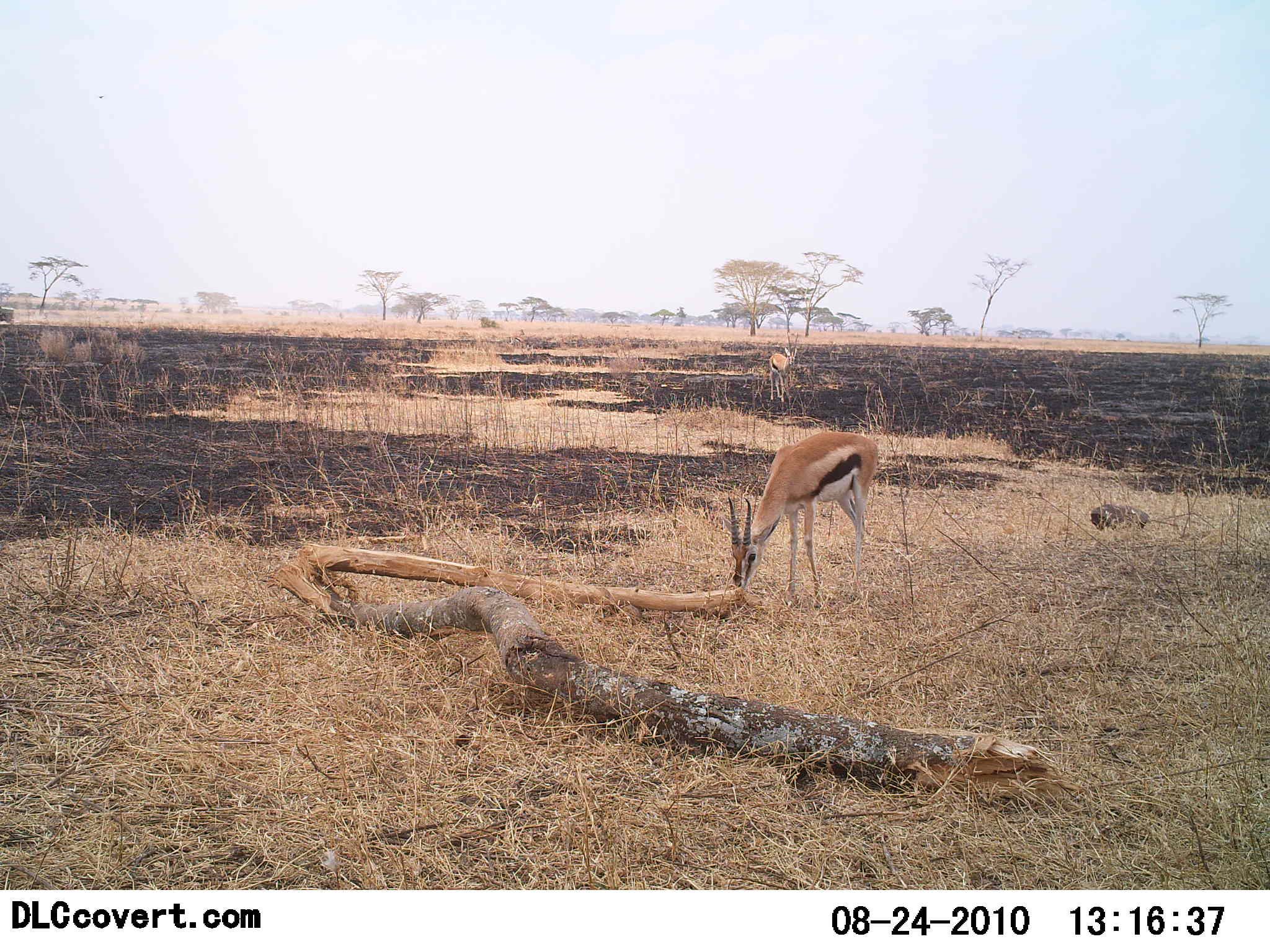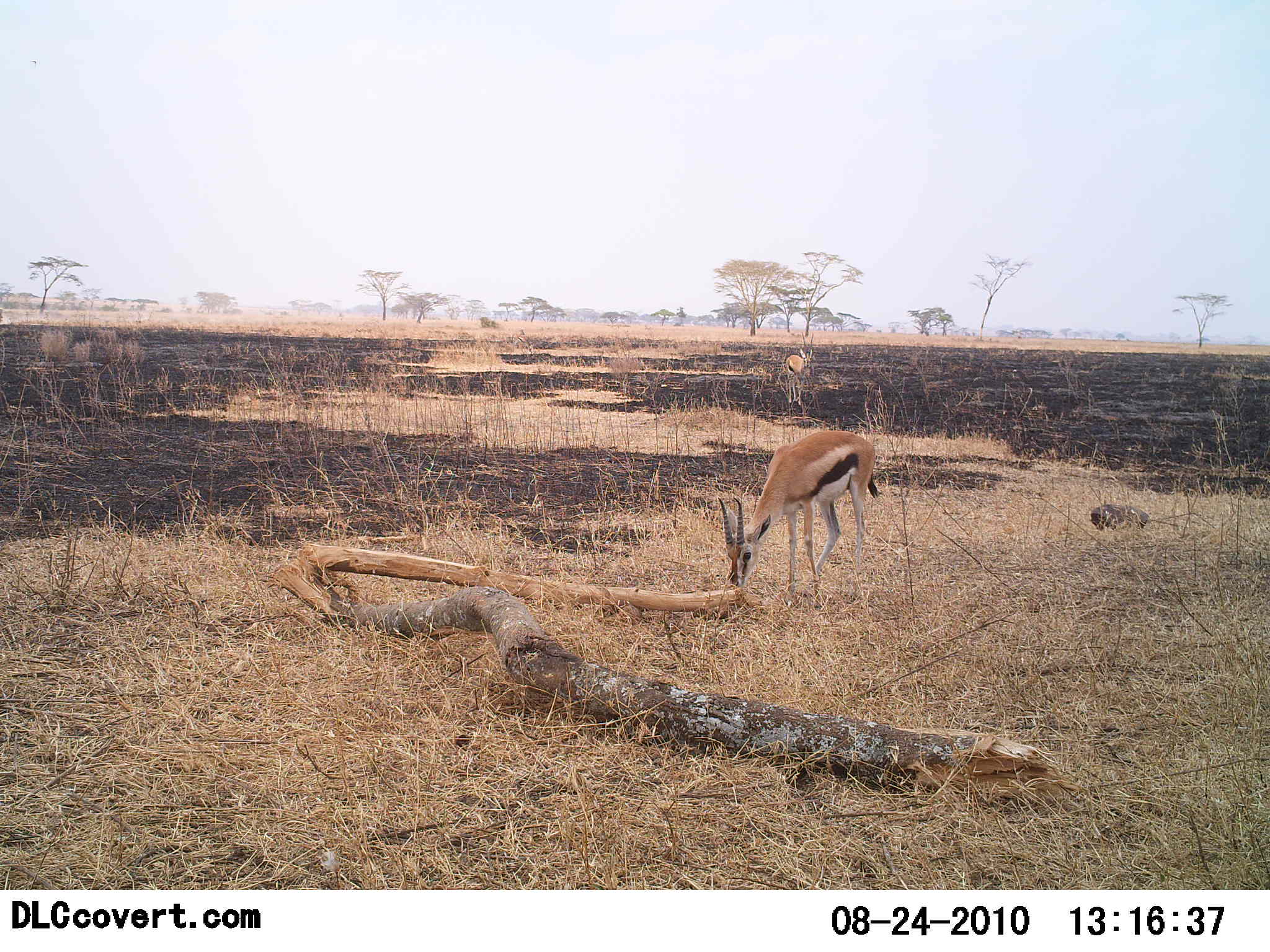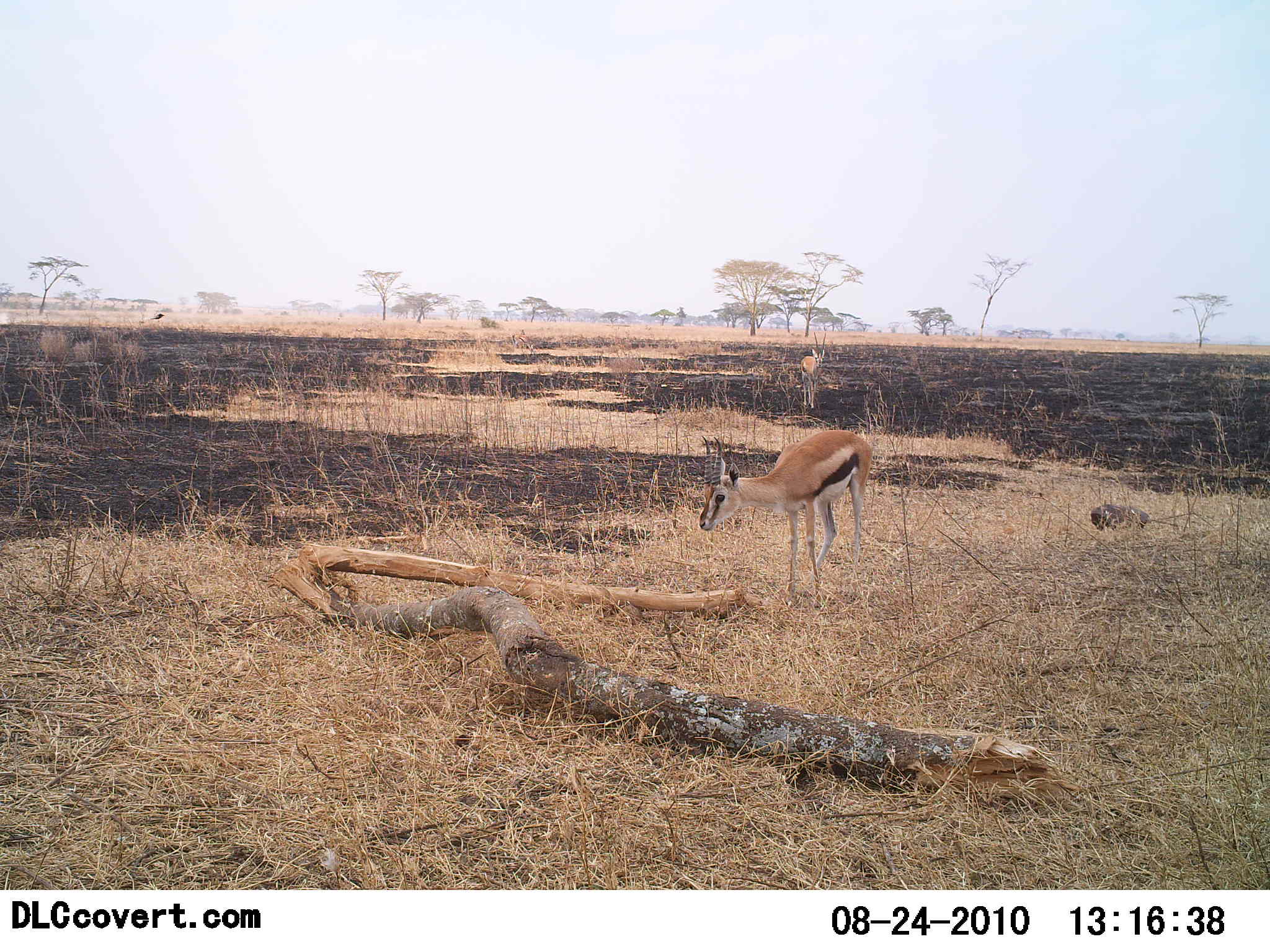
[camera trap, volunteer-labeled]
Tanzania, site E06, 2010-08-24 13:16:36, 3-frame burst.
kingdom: Animalia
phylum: Chordata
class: Mammalia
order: Artiodactyla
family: Bovidae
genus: Eudorcas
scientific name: Eudorcas thomsonii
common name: thomson's gazelle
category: gazellethomsons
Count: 2.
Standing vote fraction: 33%.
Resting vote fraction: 0%.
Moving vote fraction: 39%.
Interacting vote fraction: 0%.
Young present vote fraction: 0%.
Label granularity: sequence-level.